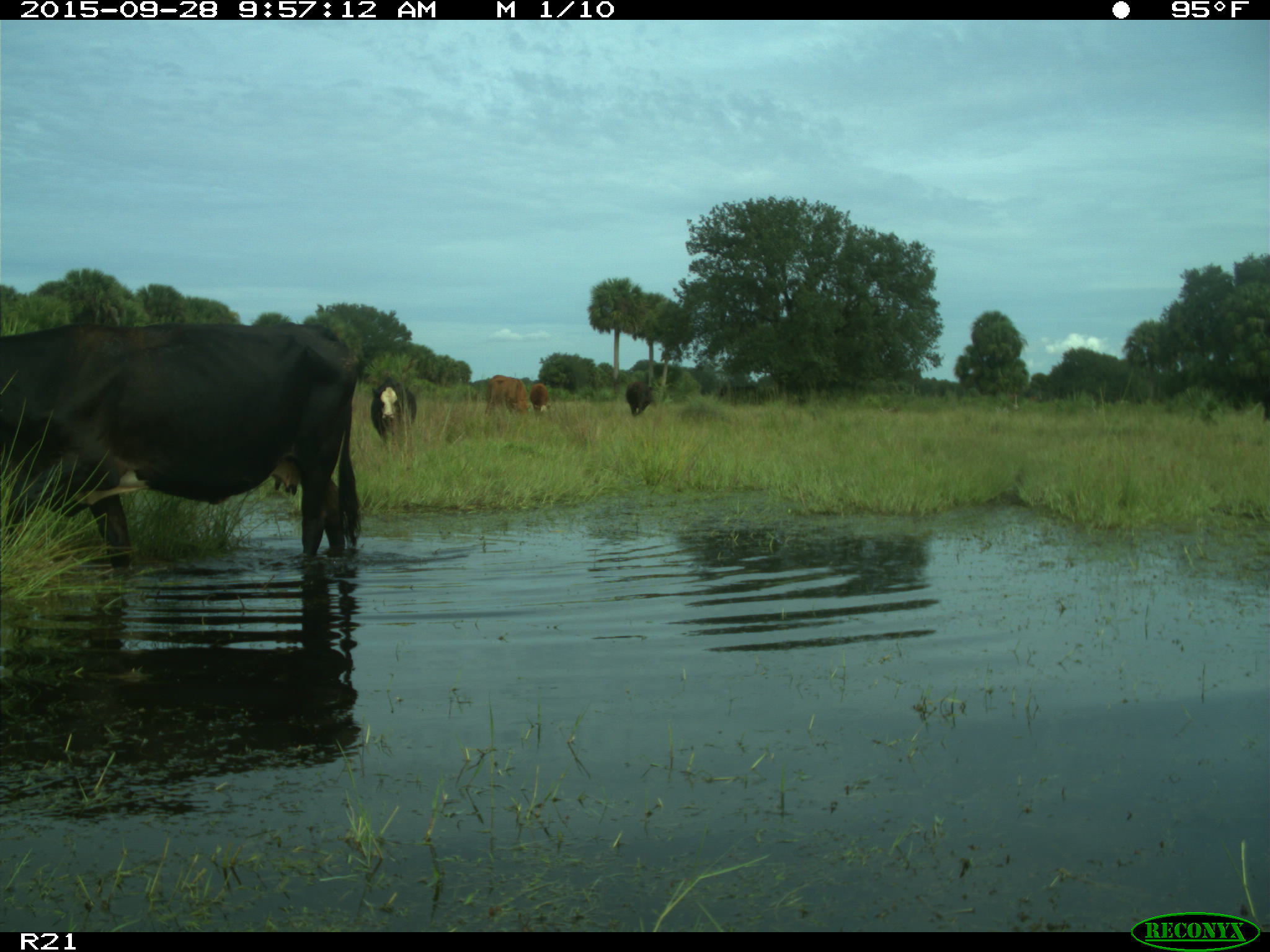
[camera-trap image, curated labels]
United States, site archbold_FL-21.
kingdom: Animalia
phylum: Chordata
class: Mammalia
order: Artiodactyla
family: Bovidae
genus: Bos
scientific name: Bos taurus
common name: domestic cow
Bos taurus (domestic cow).